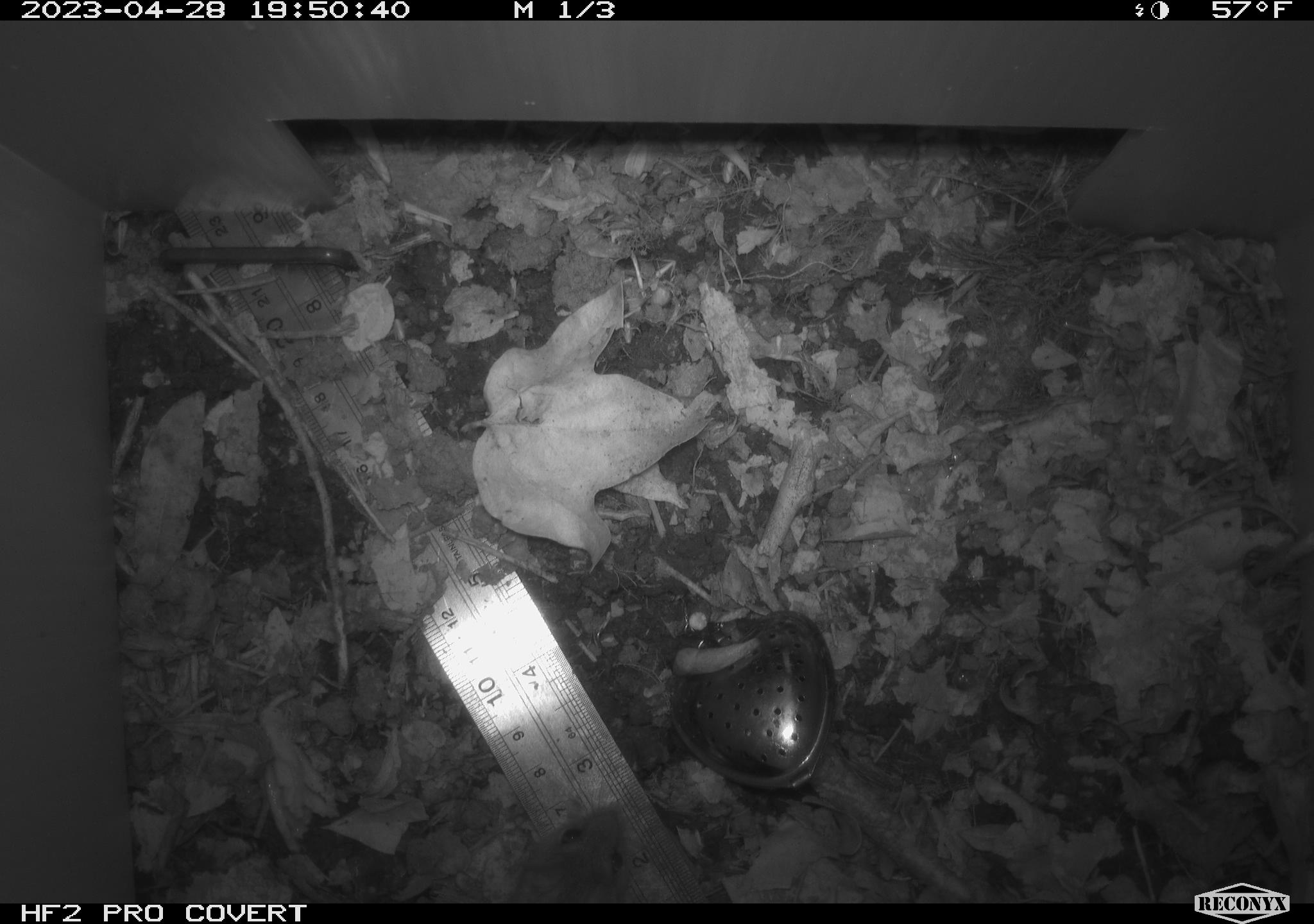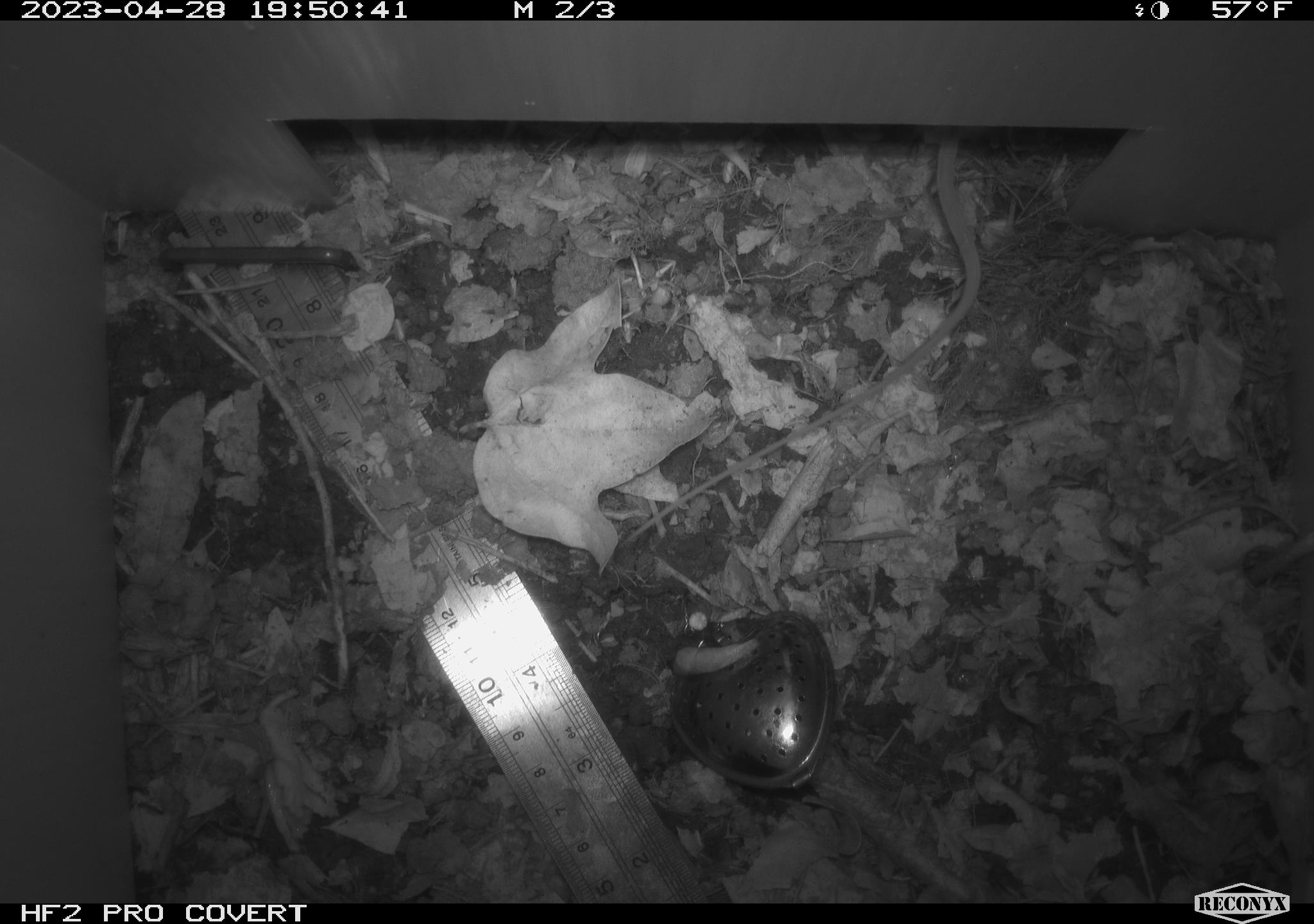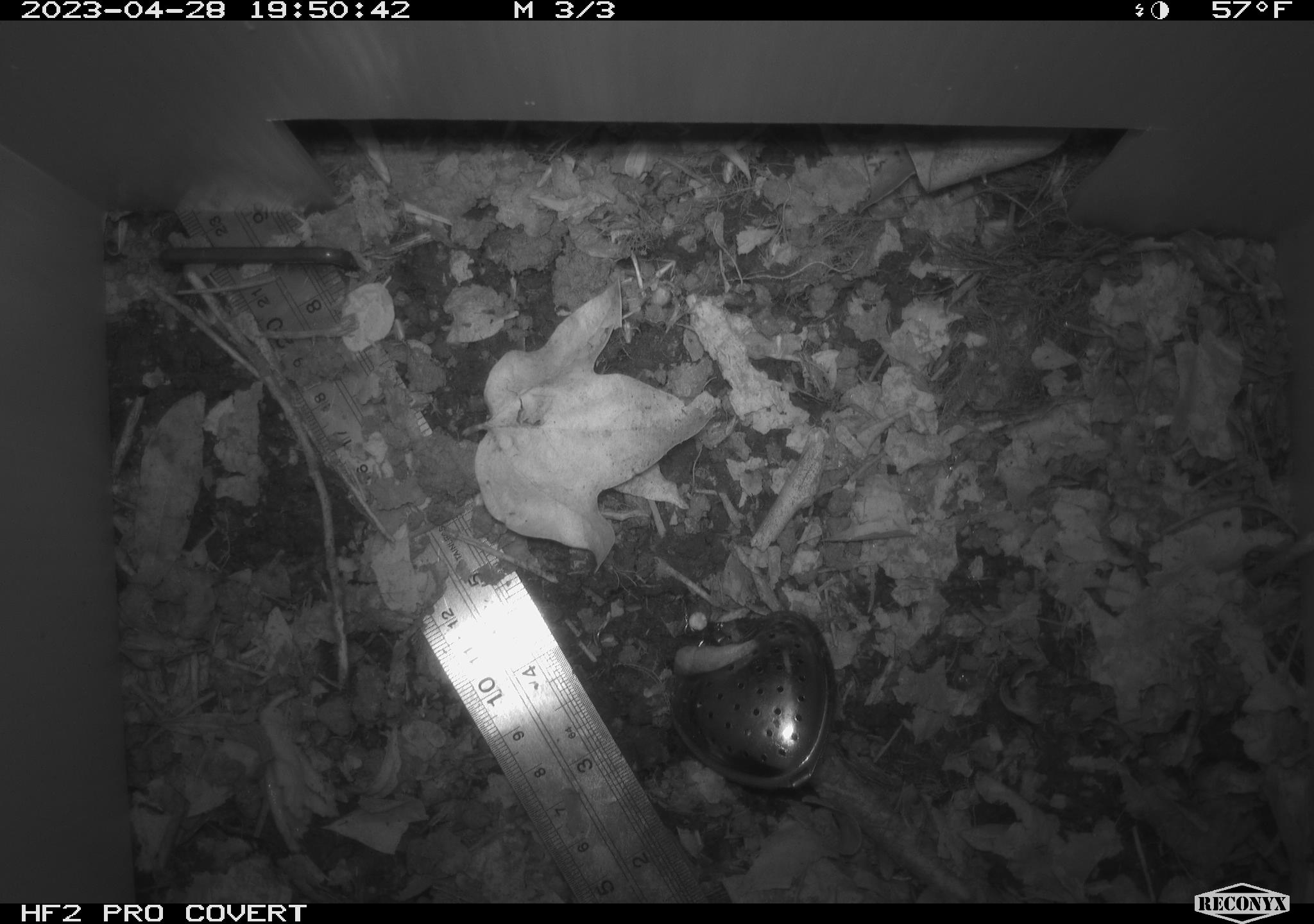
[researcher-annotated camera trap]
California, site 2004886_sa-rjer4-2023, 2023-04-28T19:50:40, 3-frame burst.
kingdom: Animalia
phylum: Chordata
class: Mammalia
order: Rodentia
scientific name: Rodentia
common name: mouse species